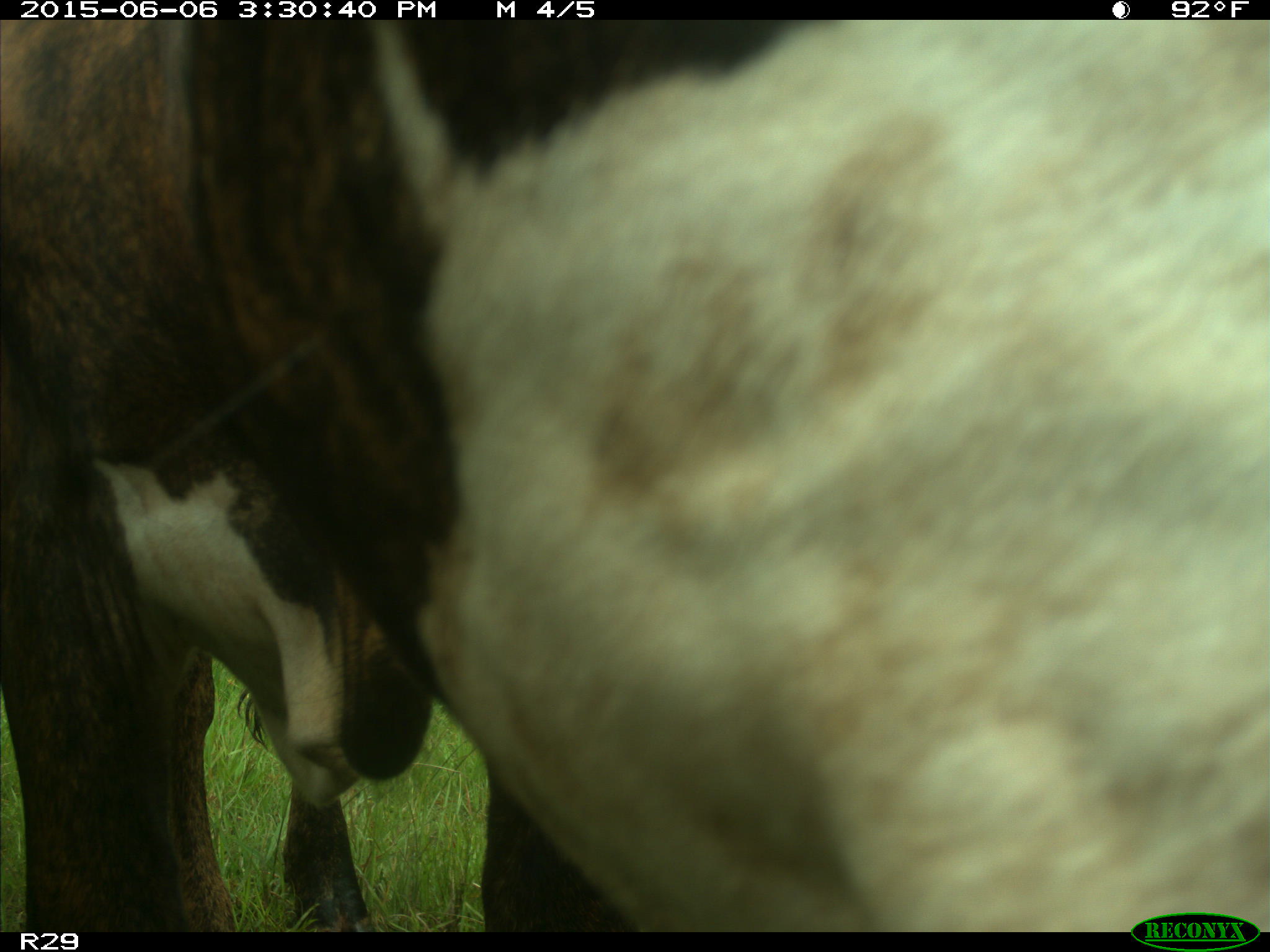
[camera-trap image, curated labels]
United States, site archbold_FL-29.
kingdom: Animalia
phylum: Chordata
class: Mammalia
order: Artiodactyla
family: Bovidae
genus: Bos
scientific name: Bos taurus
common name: domestic cow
Bos taurus (domestic cow).